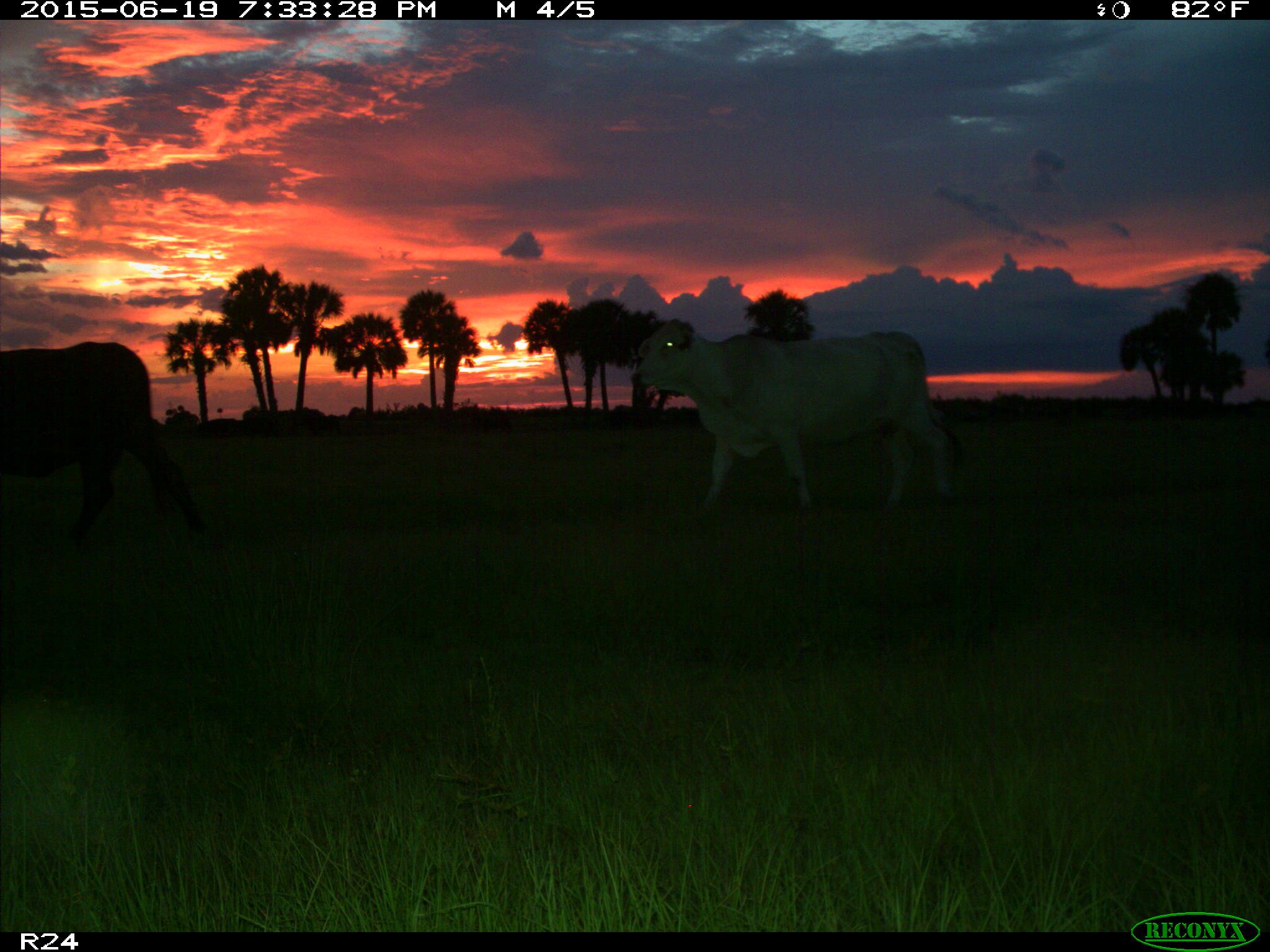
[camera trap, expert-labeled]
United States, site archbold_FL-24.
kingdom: Animalia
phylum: Chordata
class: Mammalia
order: Artiodactyla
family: Bovidae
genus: Bos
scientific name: Bos taurus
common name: domestic cow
Bos taurus (domestic cow).